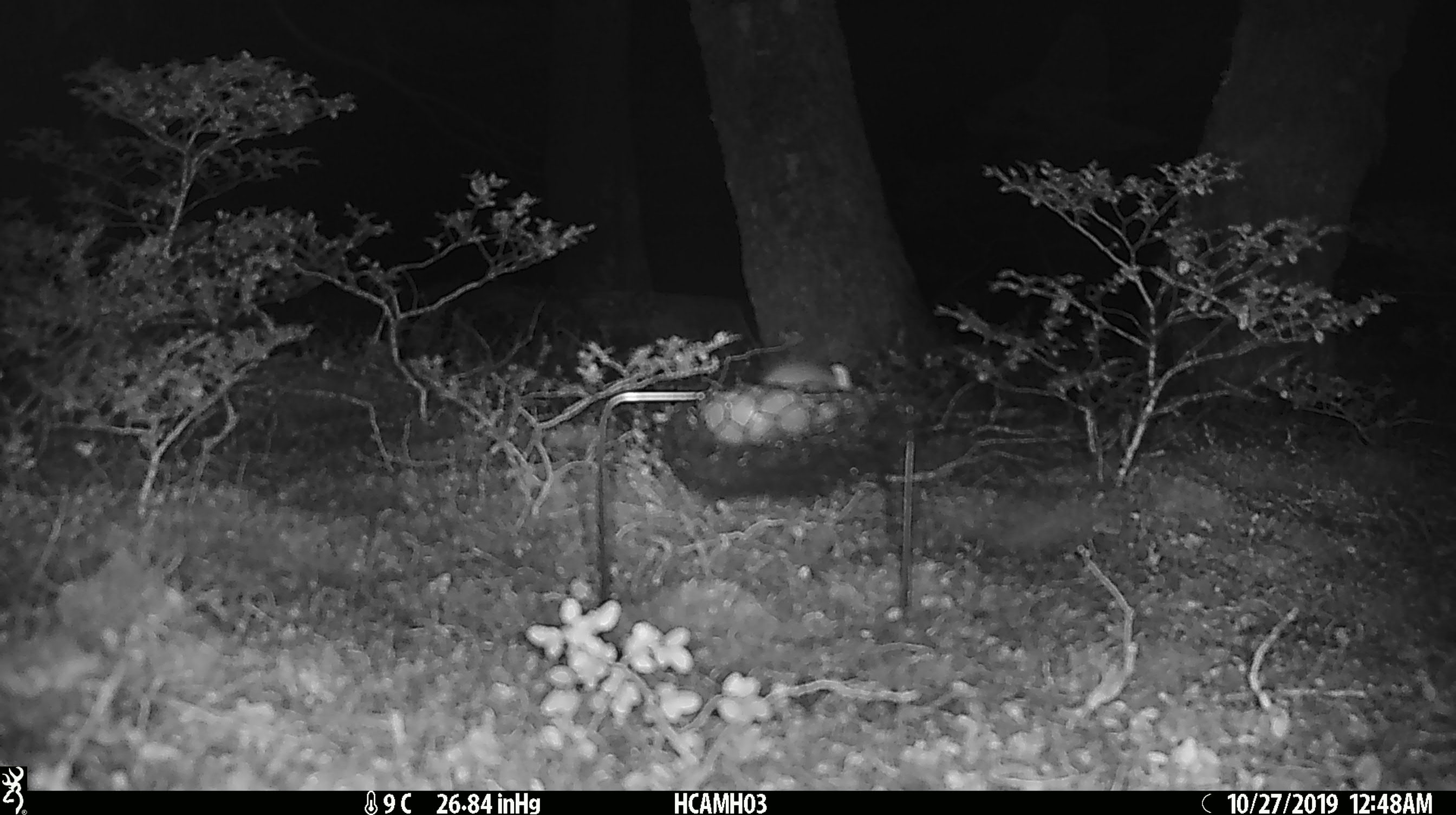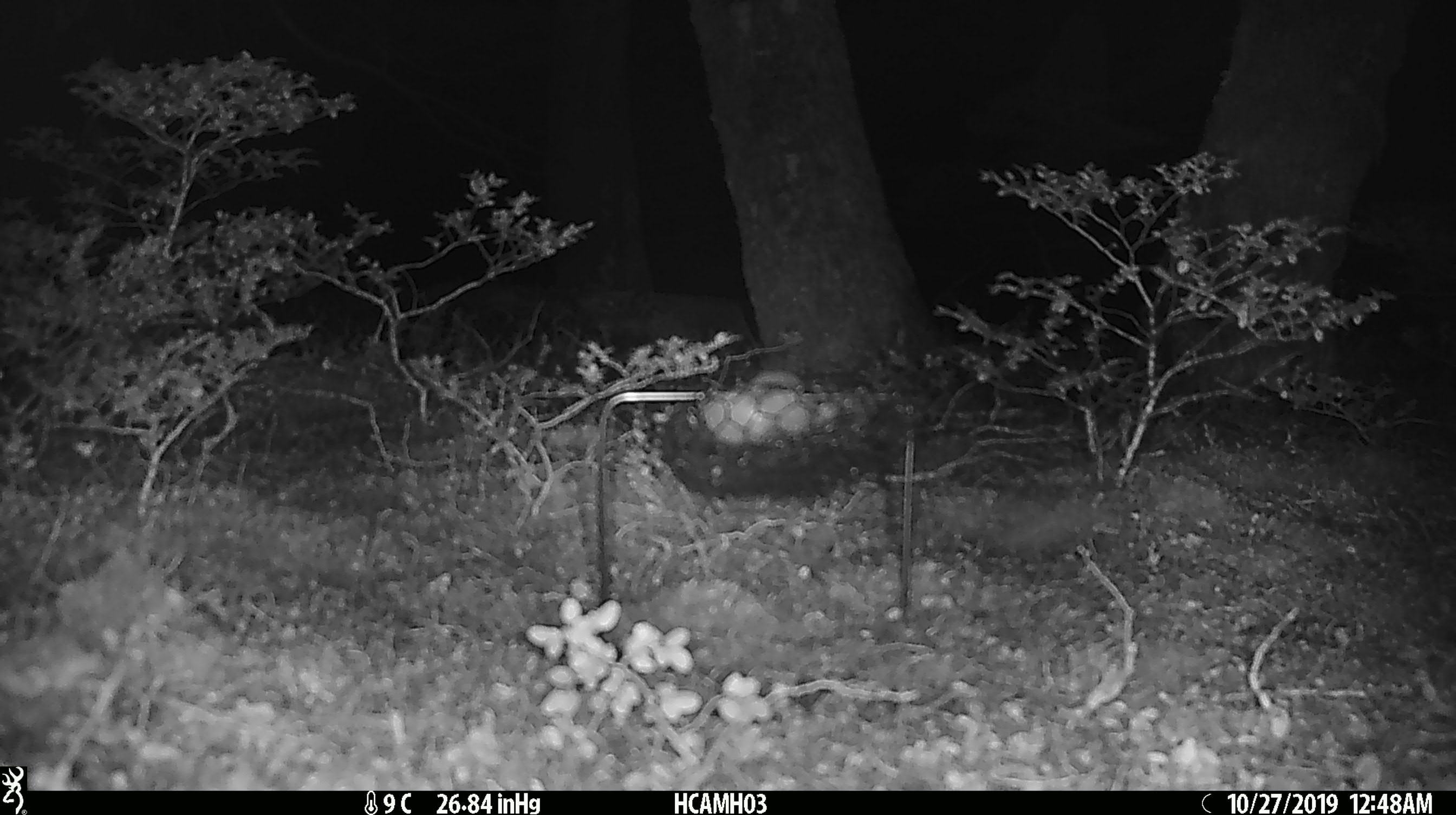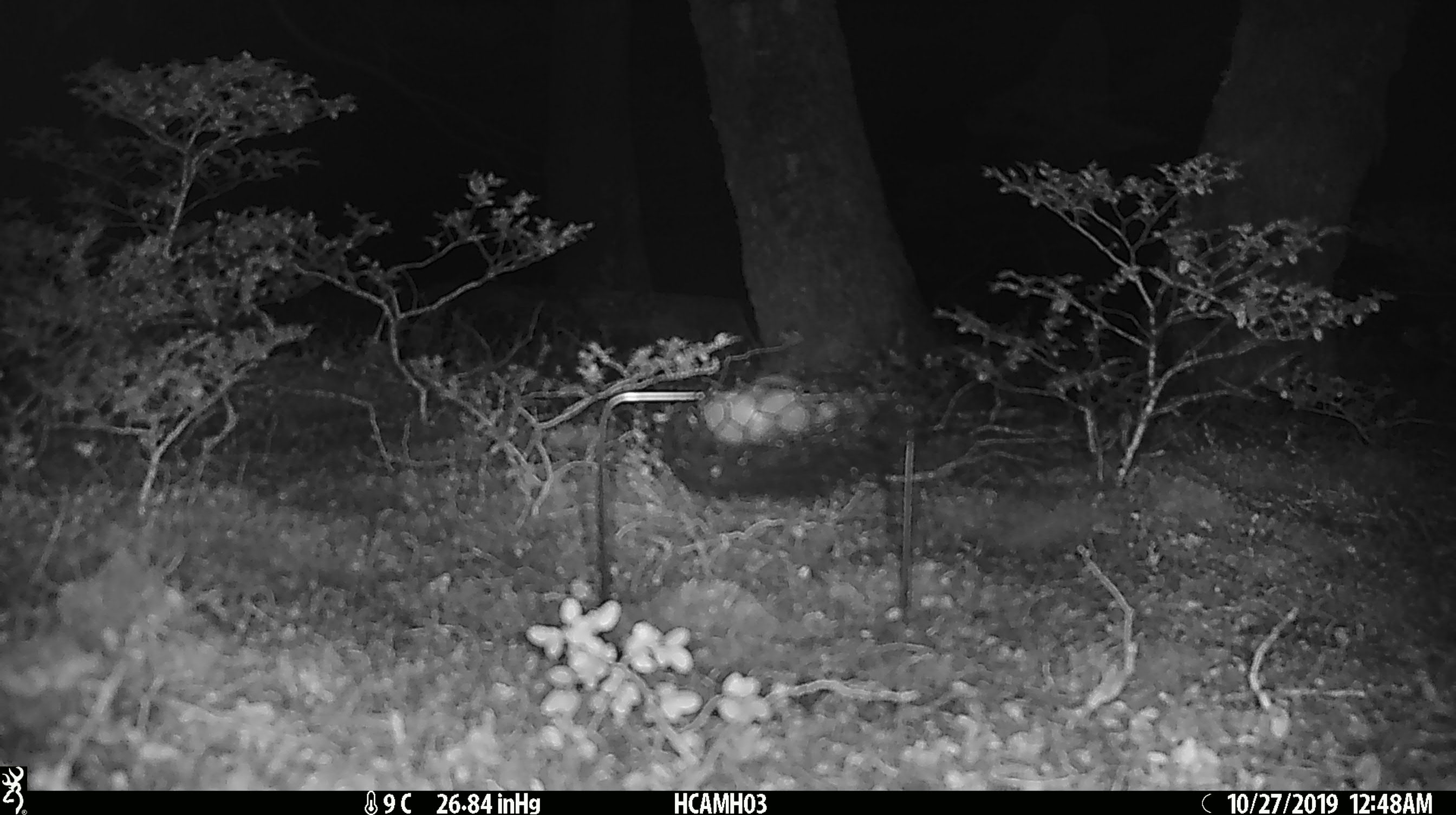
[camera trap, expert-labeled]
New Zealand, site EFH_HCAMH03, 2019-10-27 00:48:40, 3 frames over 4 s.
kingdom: Animalia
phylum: Chordata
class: Mammalia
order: Rodentia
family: Muridae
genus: Mus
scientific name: Mus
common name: mouse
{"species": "mouse (Mus)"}